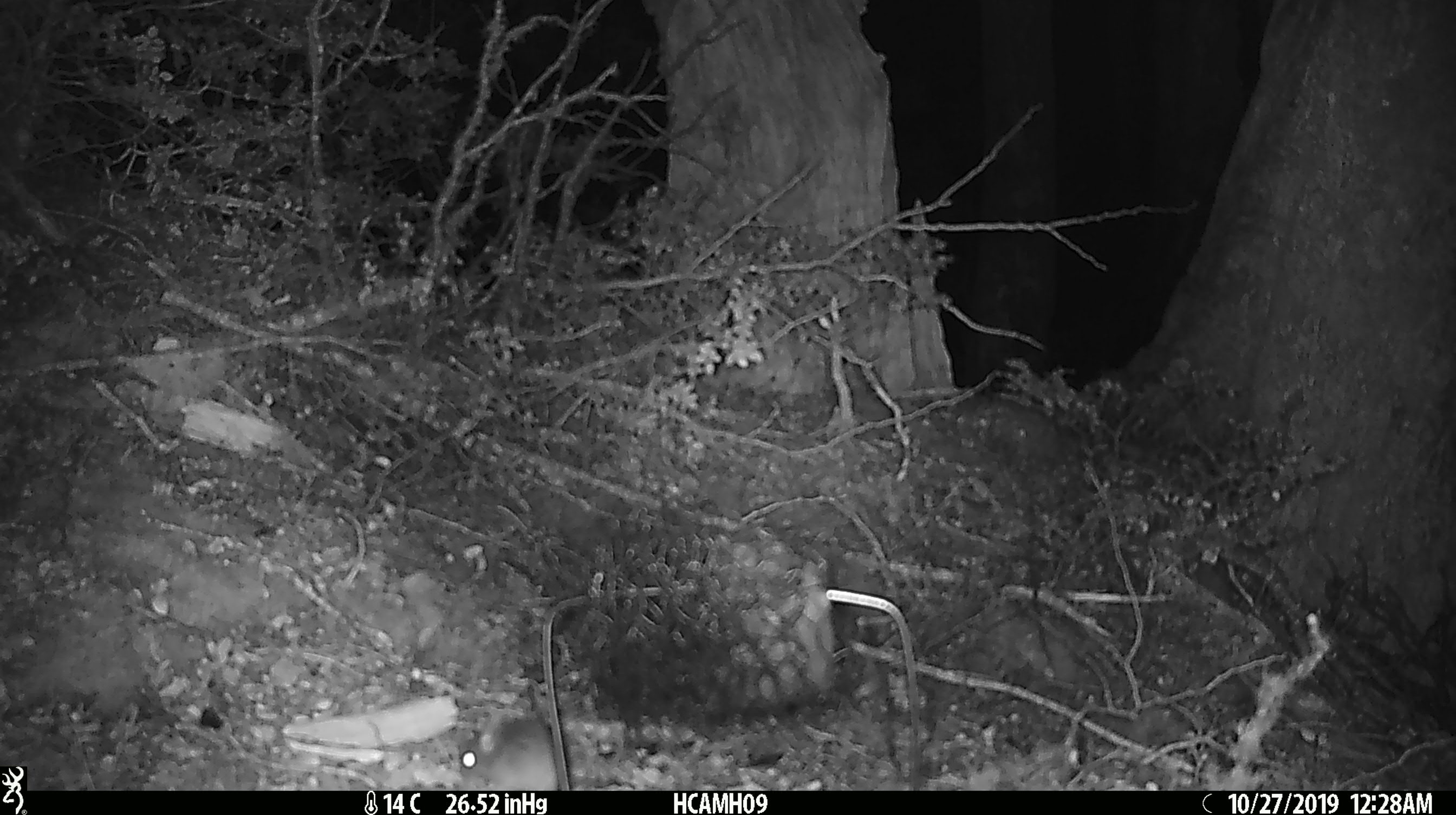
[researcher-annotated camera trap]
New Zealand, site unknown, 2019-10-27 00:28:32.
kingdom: Animalia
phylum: Chordata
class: Mammalia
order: Rodentia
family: Muridae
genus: Mus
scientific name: Mus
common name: mouse